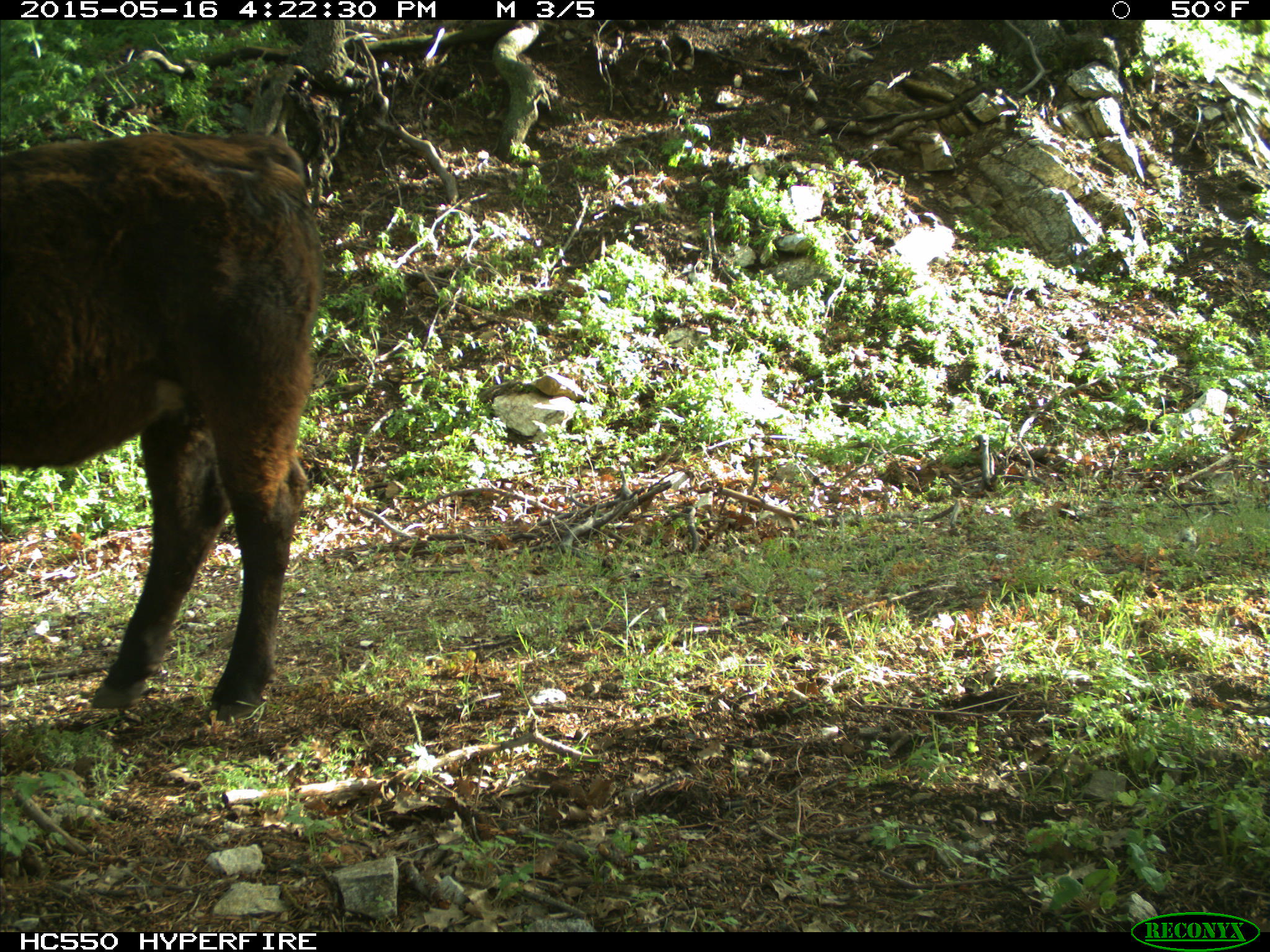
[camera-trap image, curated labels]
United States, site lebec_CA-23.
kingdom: Animalia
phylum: Chordata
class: Mammalia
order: Artiodactyla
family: Bovidae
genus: Bos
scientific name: Bos taurus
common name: domestic cow